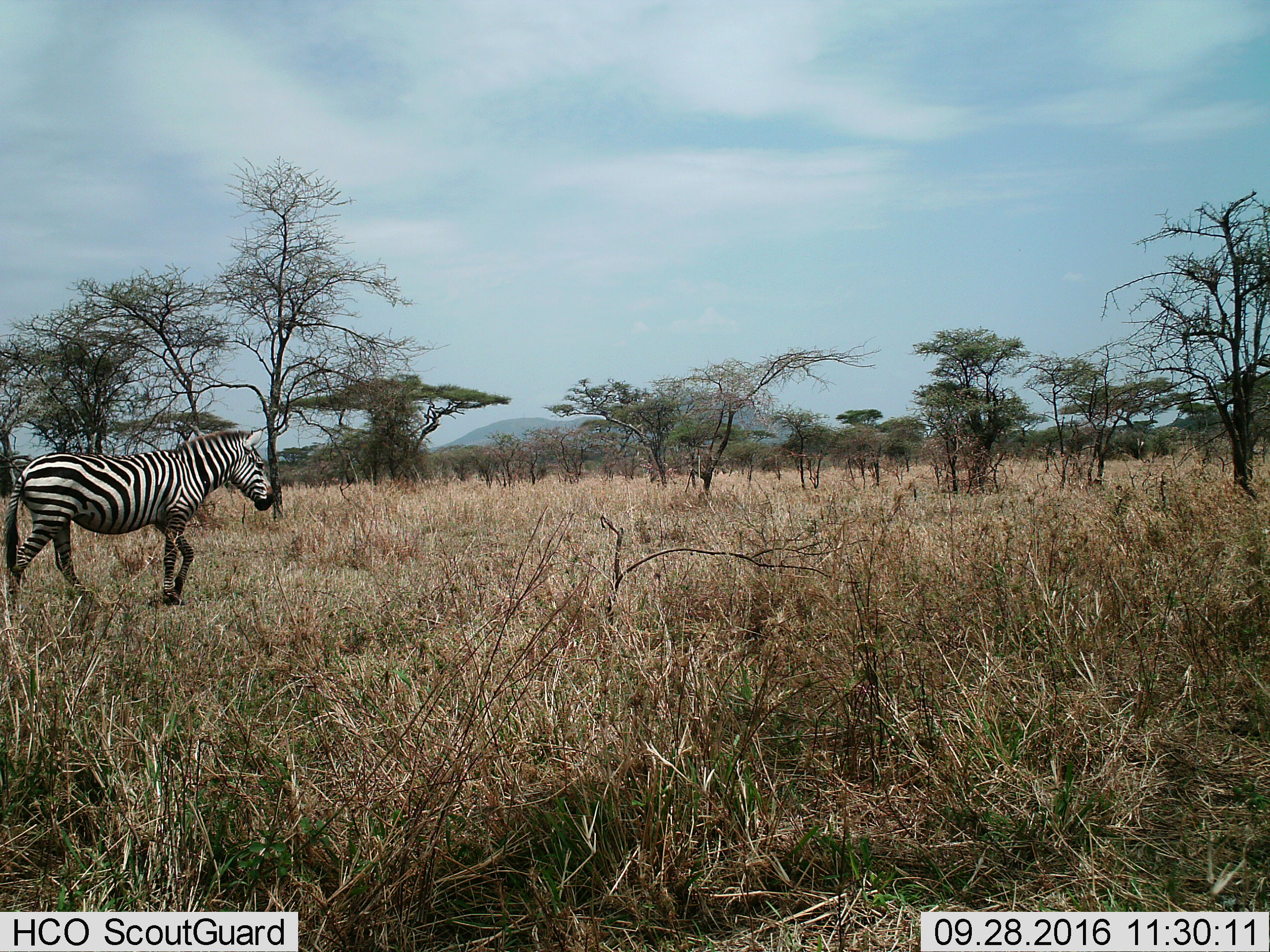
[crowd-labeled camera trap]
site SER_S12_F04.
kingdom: Animalia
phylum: Chordata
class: Mammalia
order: Perissodactyla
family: Equidae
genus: Equus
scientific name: Equus quagga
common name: plains zebra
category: zebraplains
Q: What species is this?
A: Zebraplains (plains zebra) (Equus quagga).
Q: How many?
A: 1.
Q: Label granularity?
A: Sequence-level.